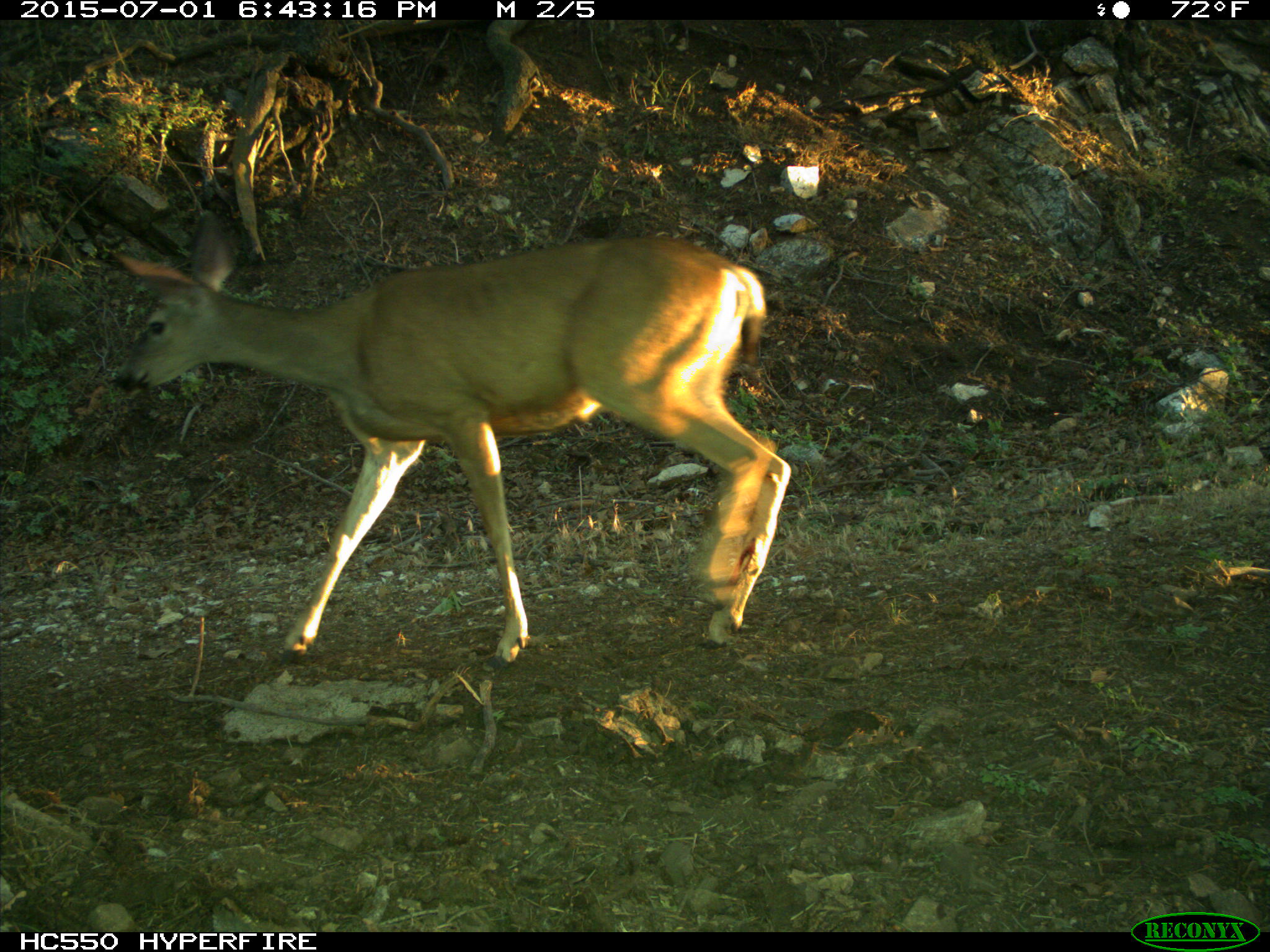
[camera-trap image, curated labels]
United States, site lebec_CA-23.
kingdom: Animalia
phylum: Chordata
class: Mammalia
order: Artiodactyla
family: Cervidae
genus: Odocoileus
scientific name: Odocoileus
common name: deer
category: unidentified deer